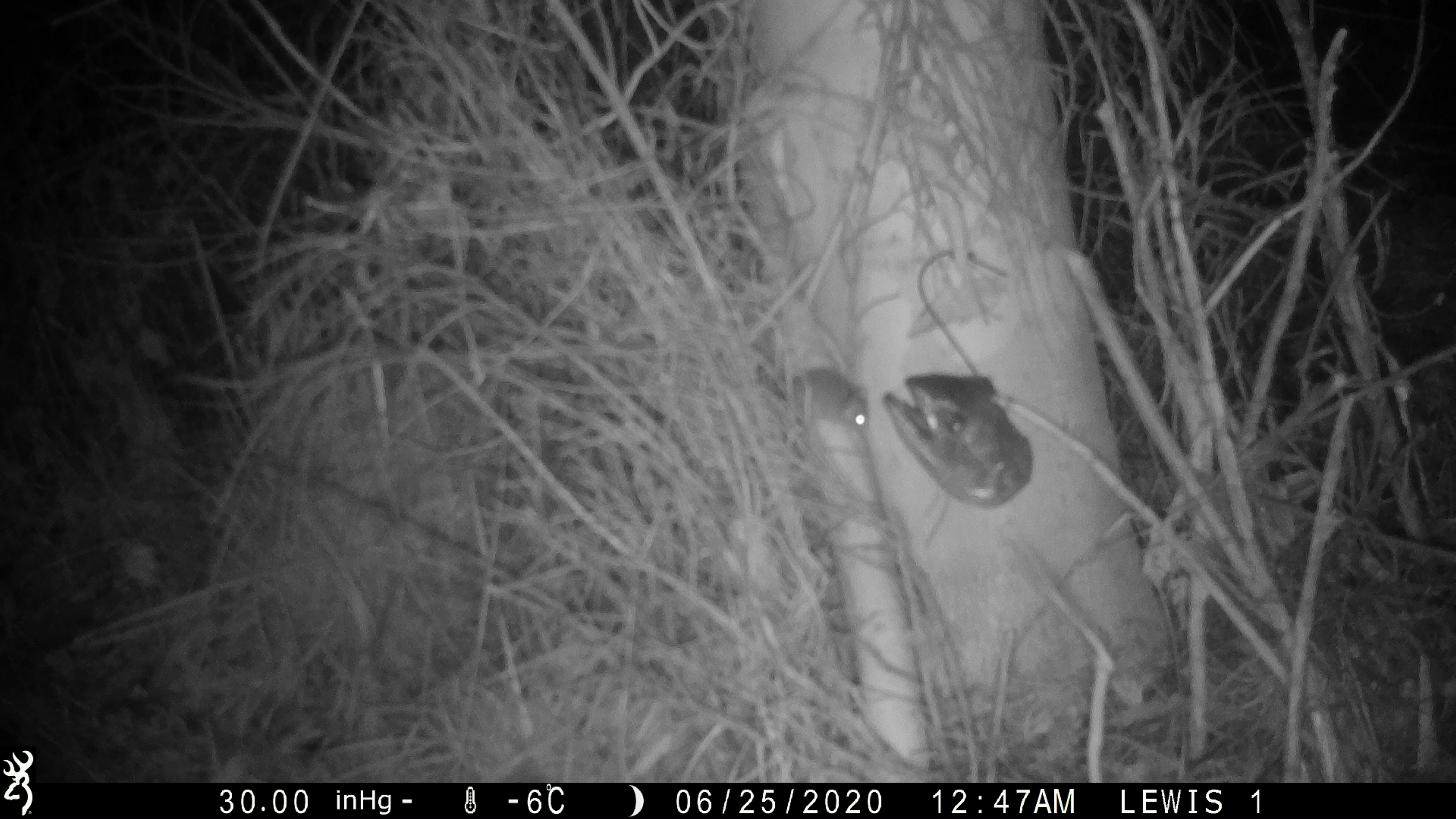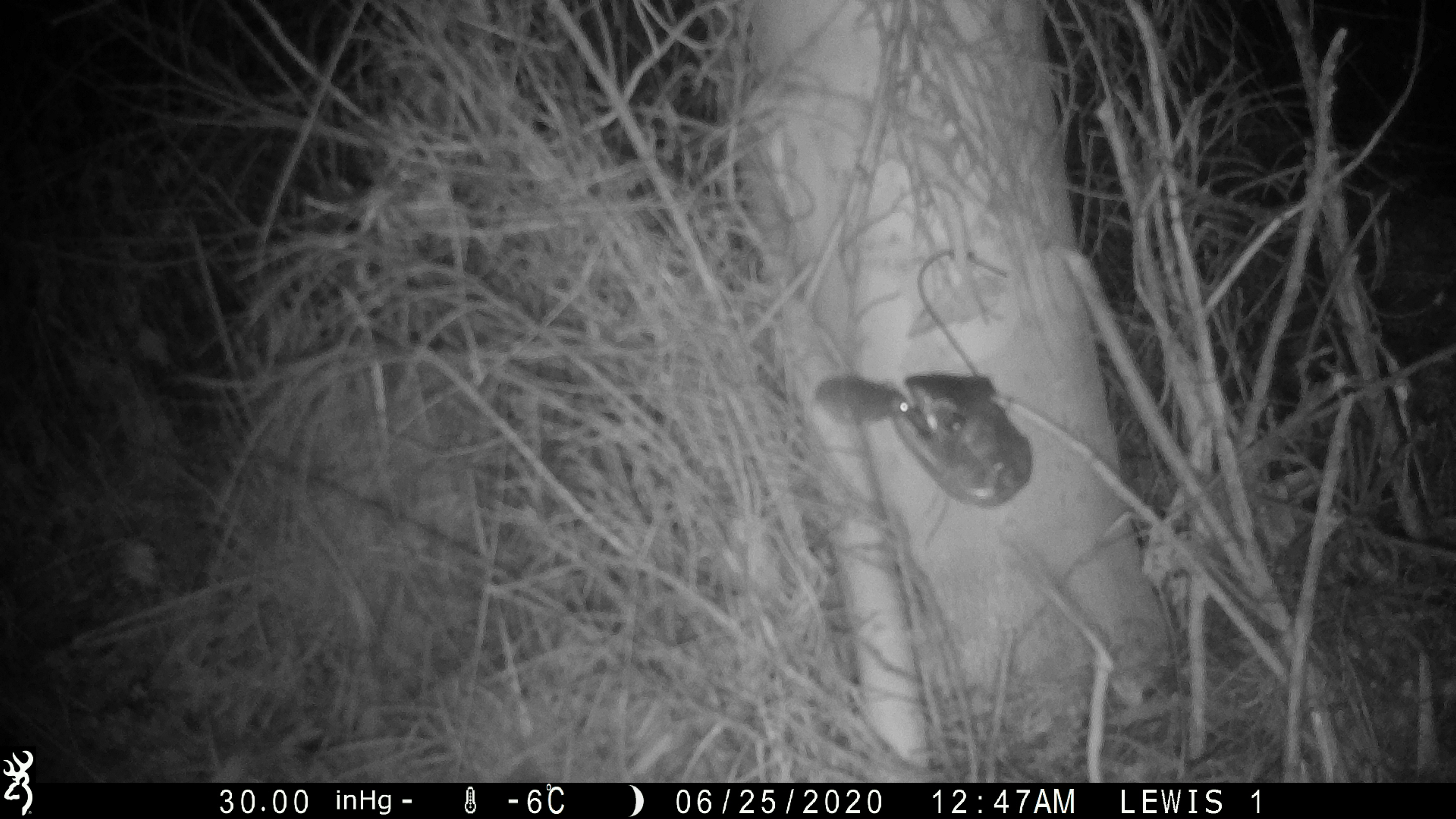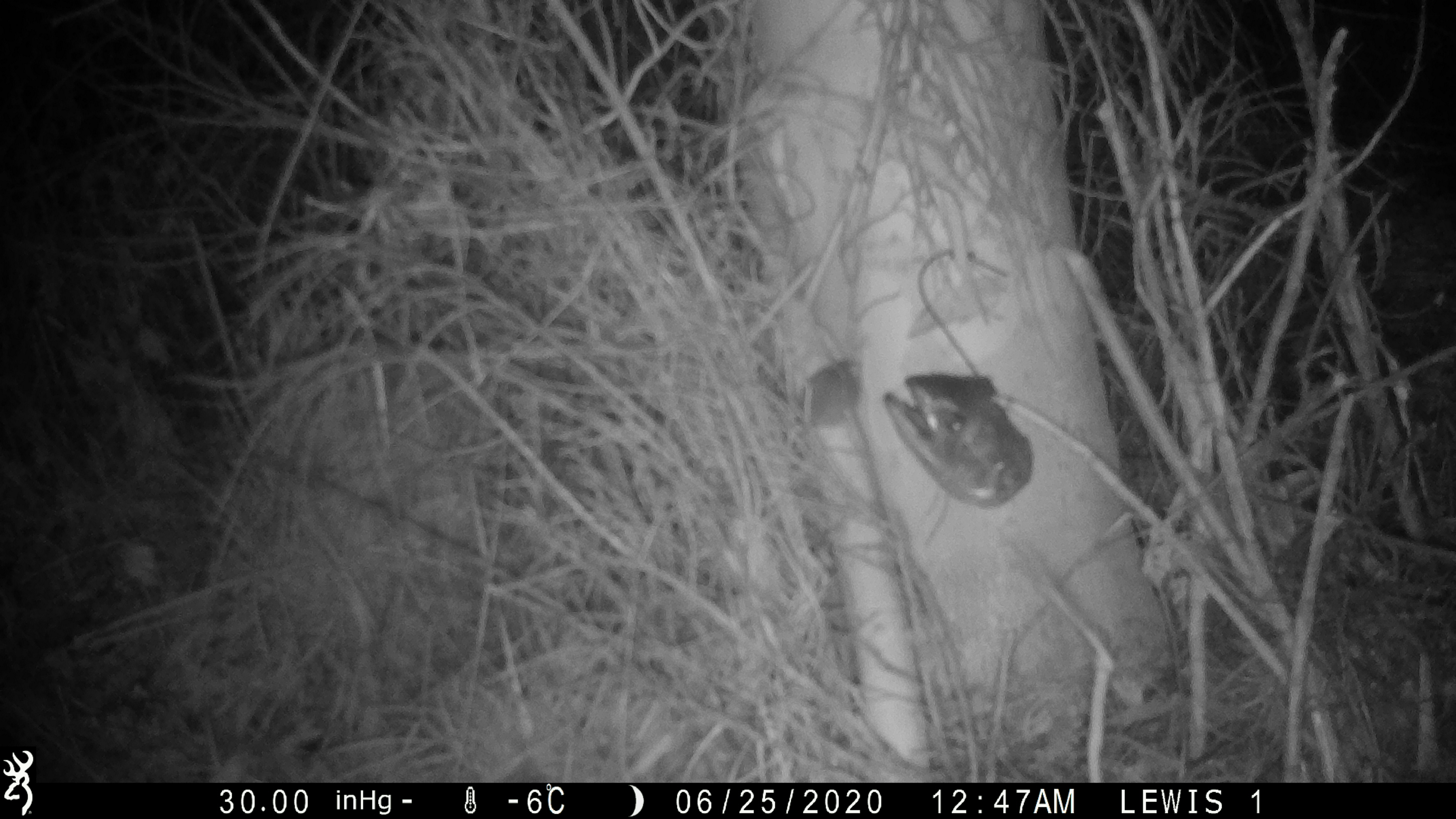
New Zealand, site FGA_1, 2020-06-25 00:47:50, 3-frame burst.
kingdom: Animalia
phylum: Chordata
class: Mammalia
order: Rodentia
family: Muridae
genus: Mus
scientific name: Mus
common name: mouse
Mouse (Mus).